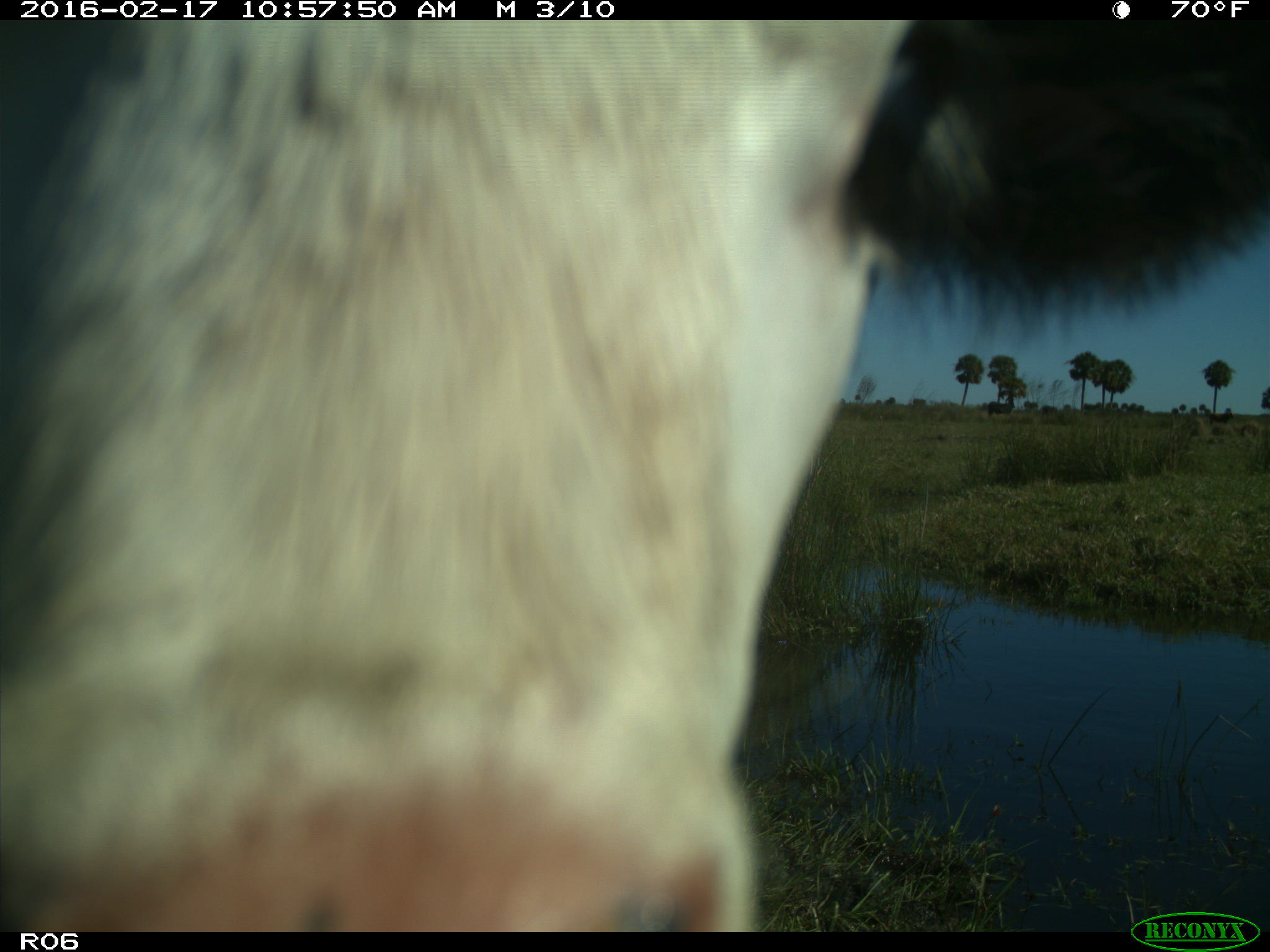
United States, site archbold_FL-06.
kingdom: Animalia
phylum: Chordata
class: Mammalia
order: Artiodactyla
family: Bovidae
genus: Bos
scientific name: Bos taurus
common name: domestic cow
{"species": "Bos taurus (domestic cow)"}